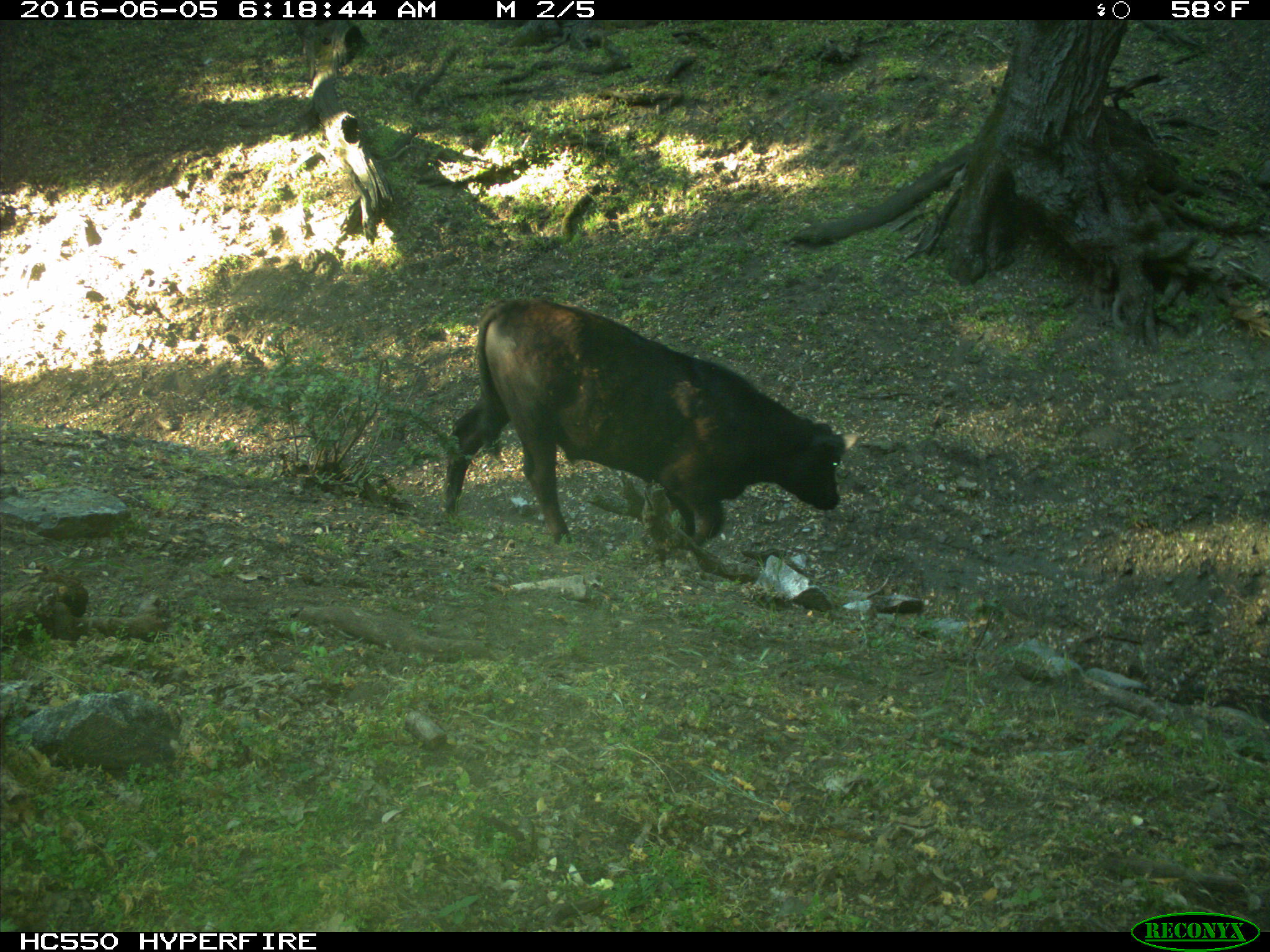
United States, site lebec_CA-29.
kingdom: Animalia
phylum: Chordata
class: Mammalia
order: Artiodactyla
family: Bovidae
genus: Bos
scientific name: Bos taurus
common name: domestic cow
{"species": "Bos taurus (domestic cow)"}